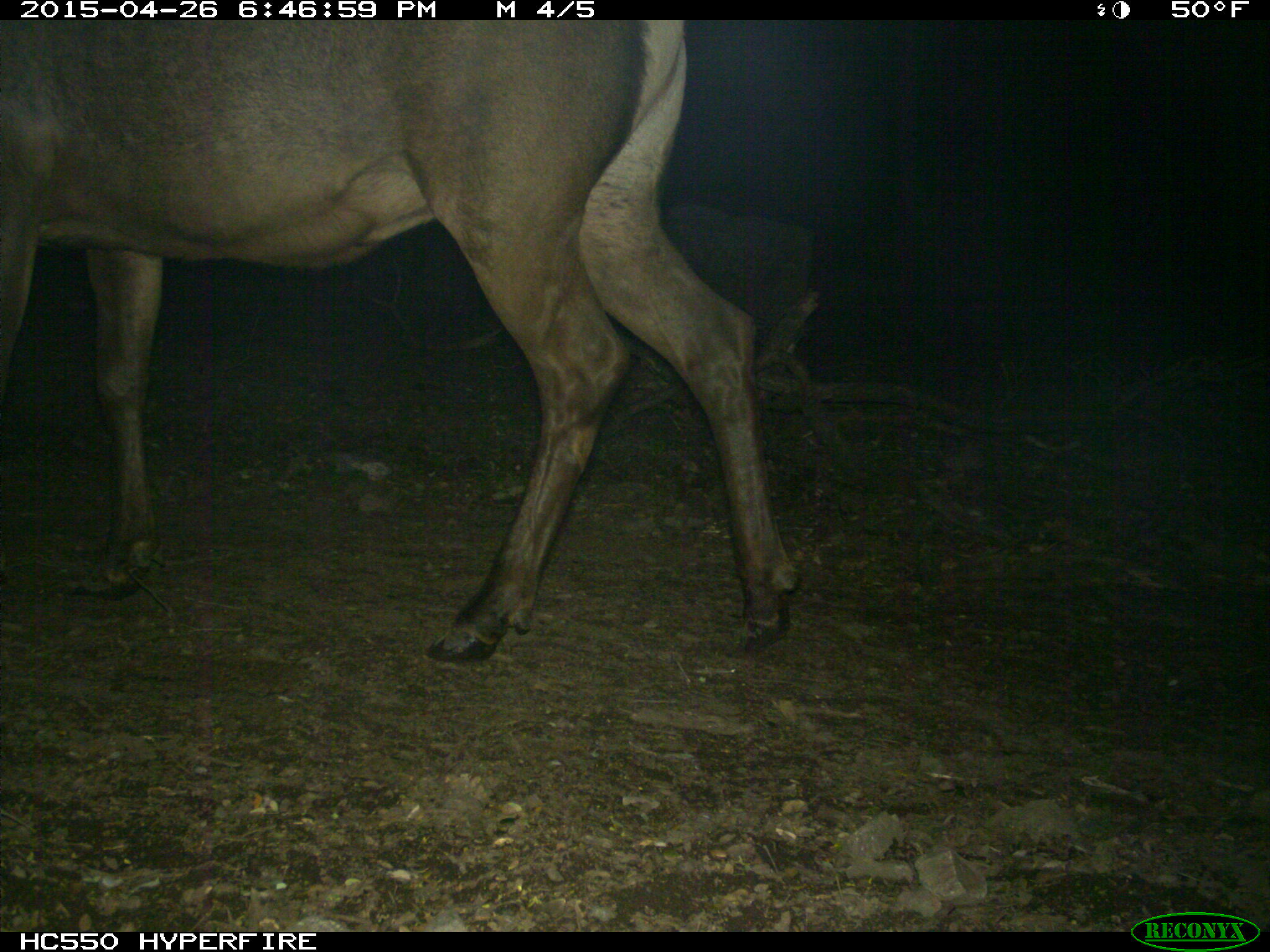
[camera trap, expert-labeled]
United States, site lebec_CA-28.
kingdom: Animalia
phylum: Chordata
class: Mammalia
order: Artiodactyla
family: Cervidae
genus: Cervus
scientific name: Cervus canadensis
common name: elk